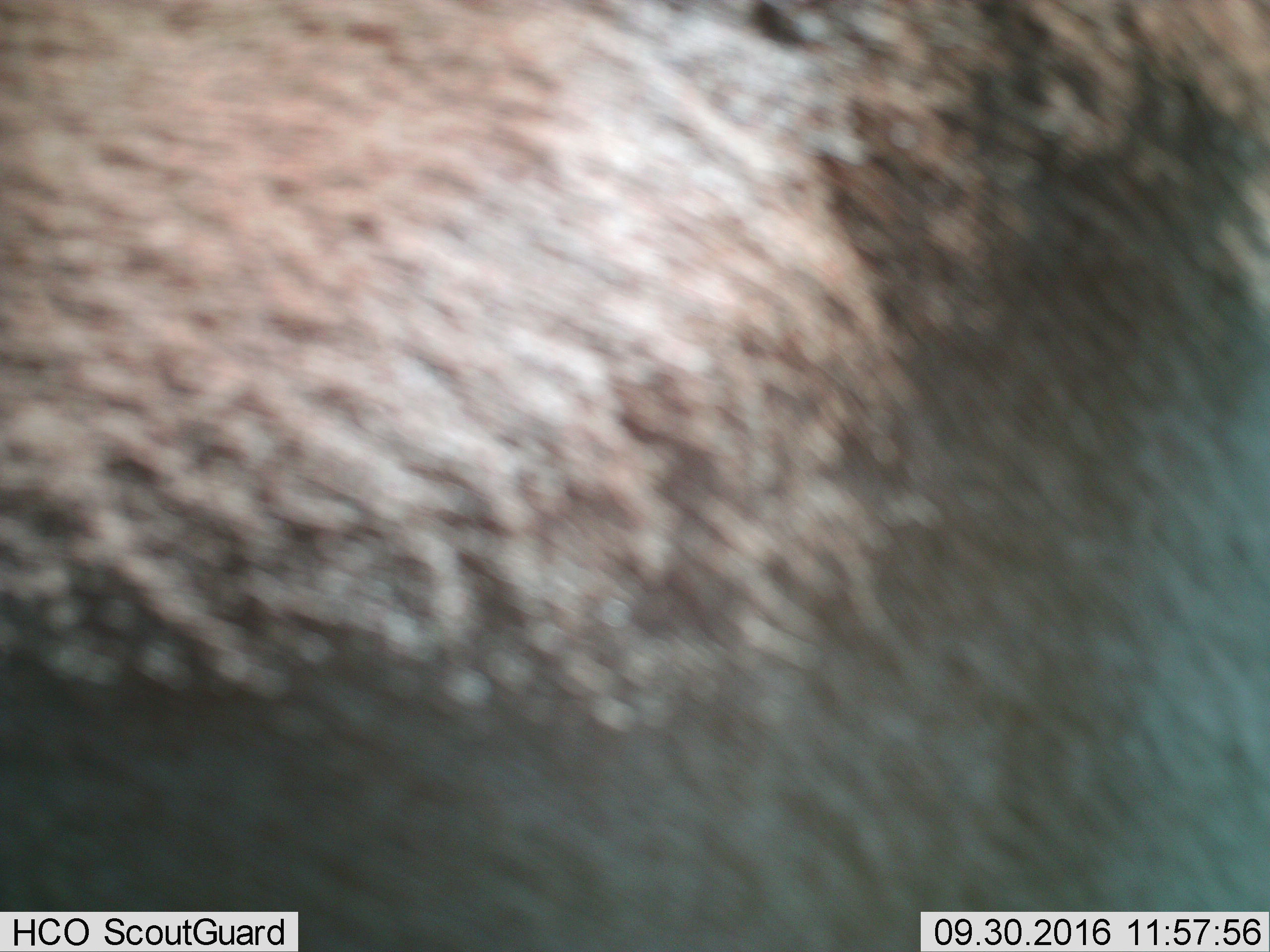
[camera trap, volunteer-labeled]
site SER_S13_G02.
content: unidentified animal